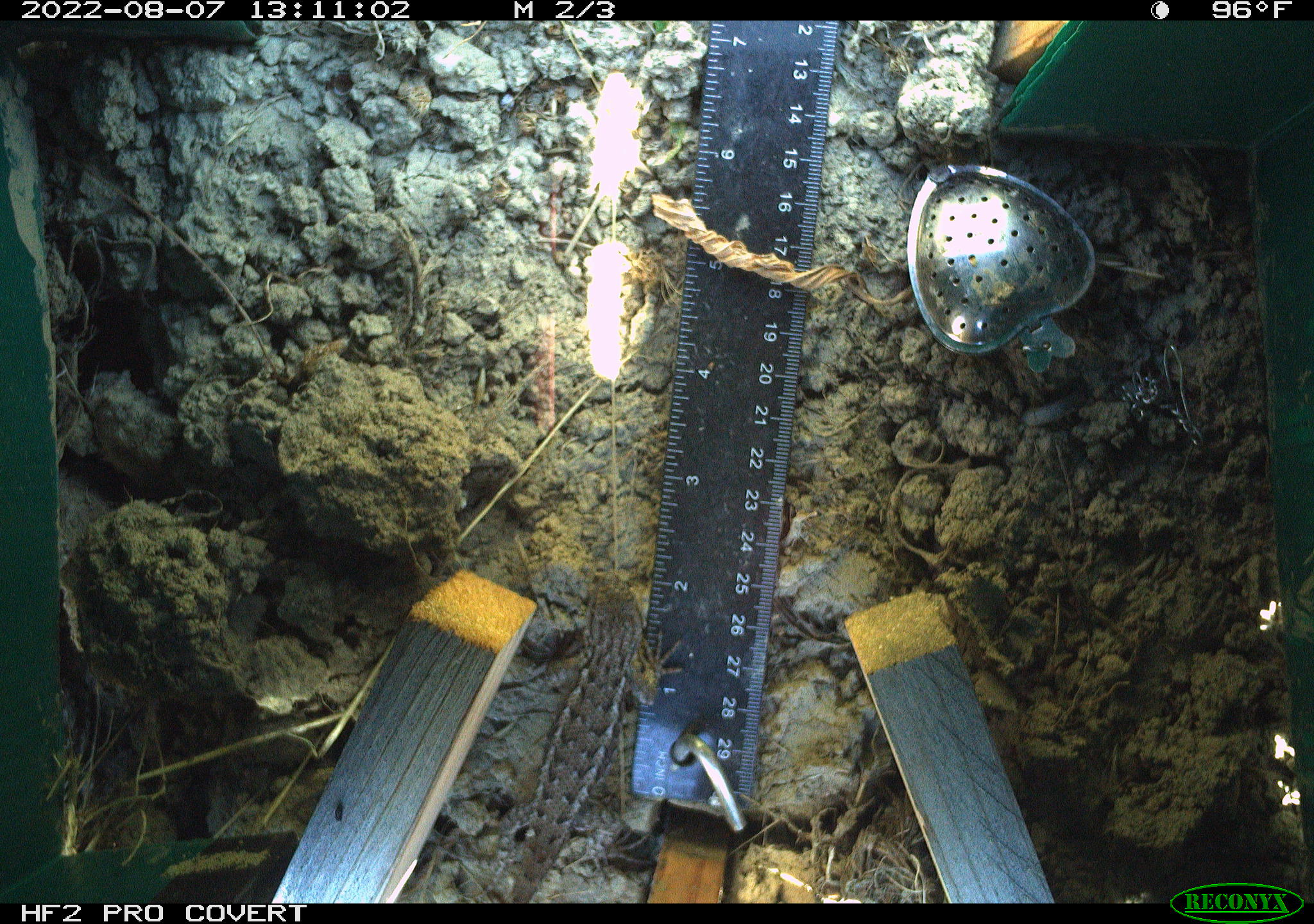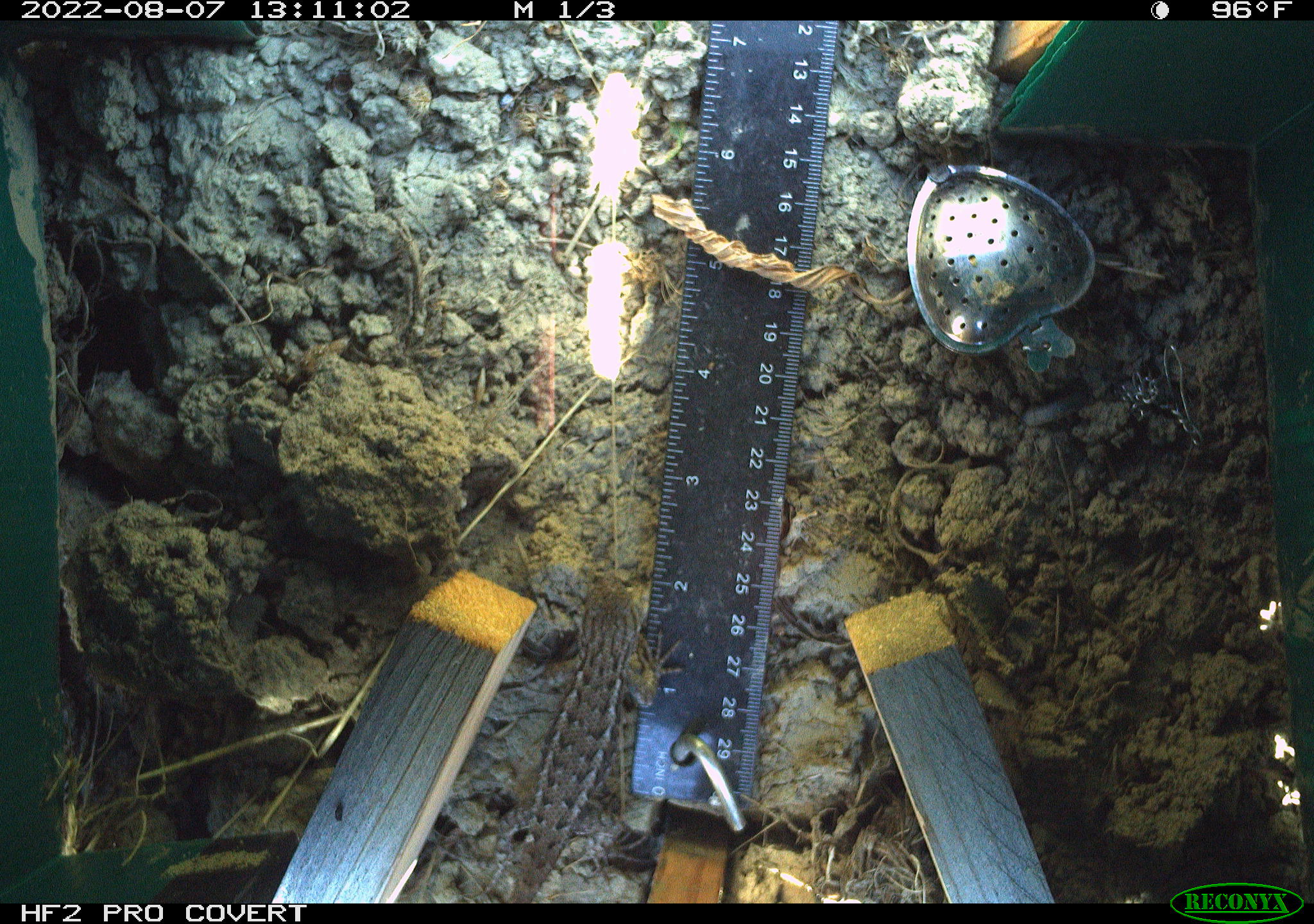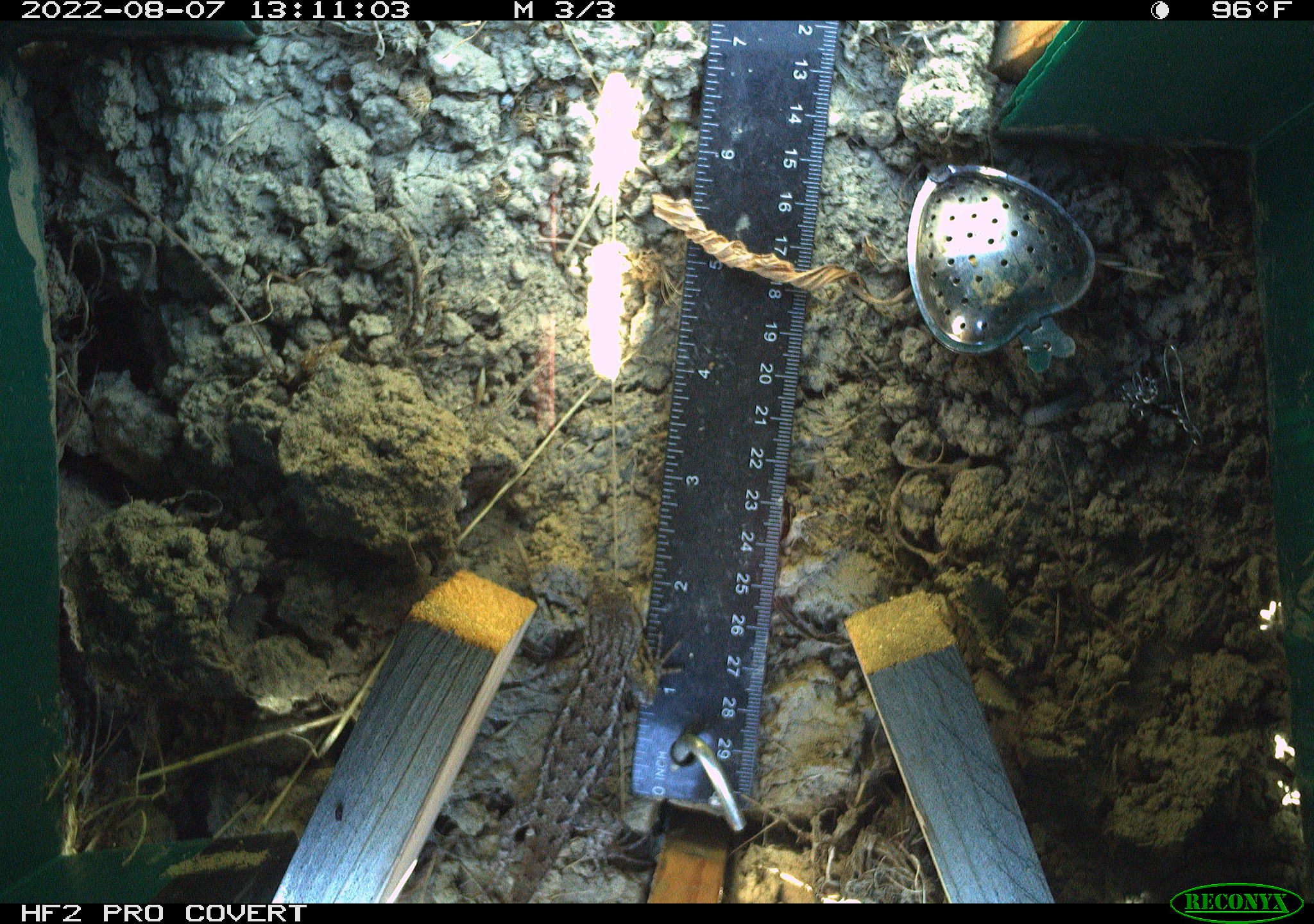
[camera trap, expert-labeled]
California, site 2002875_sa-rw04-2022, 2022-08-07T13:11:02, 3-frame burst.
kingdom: Animalia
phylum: Chordata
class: Reptilia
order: Squamata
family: Phrynosomatidae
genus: Sceloporus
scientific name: Sceloporus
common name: spiny lizards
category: sceloporus species